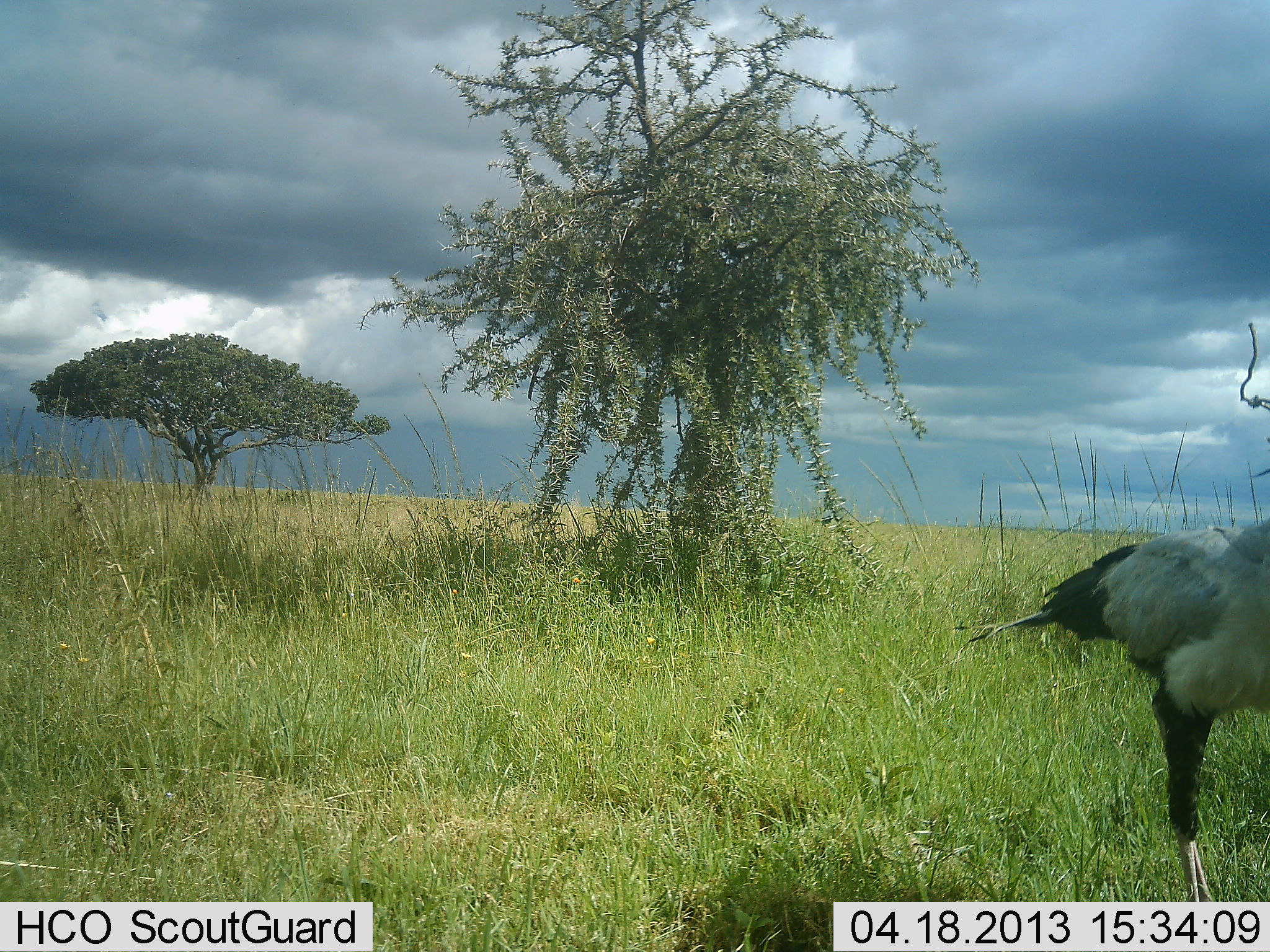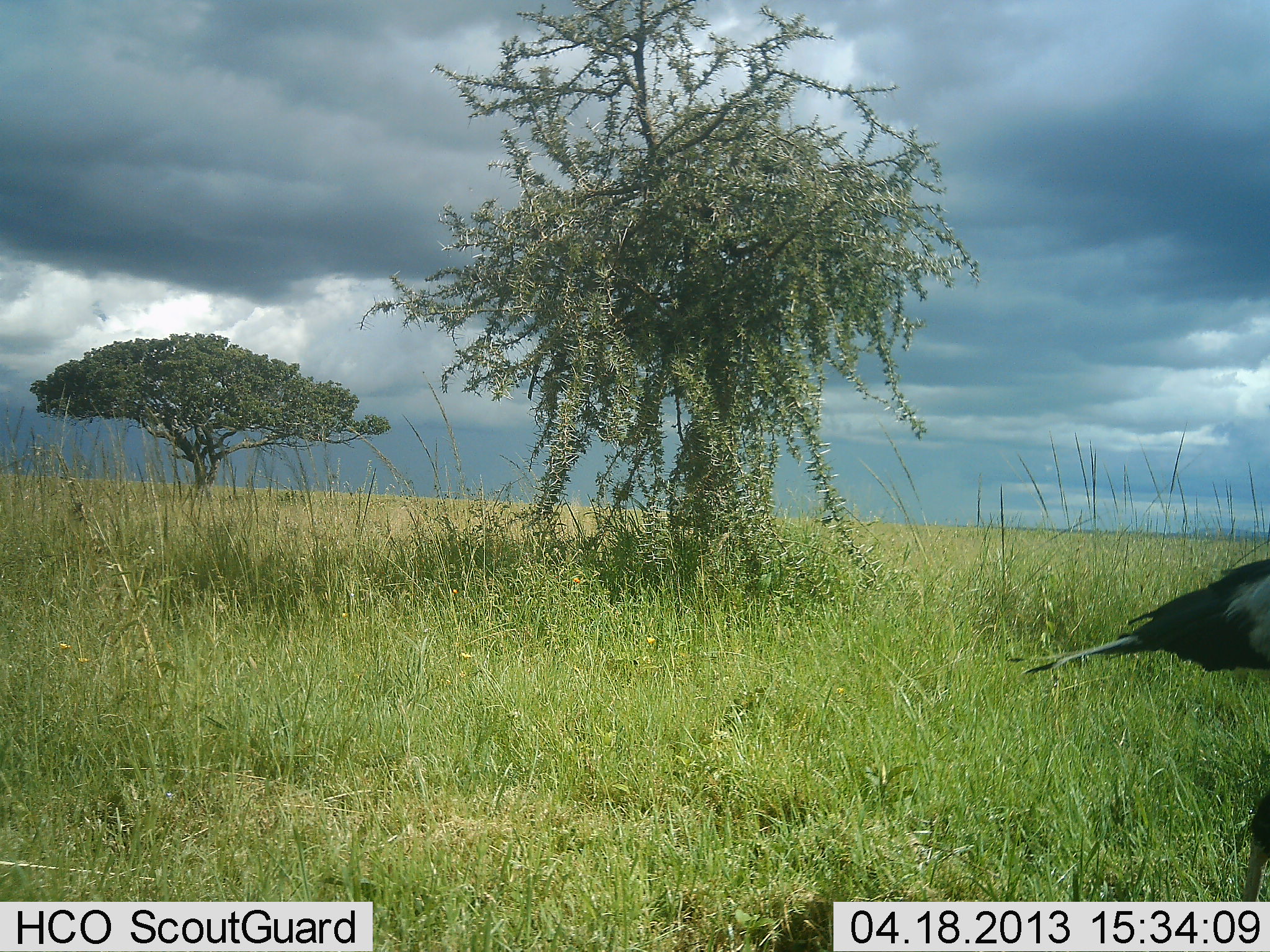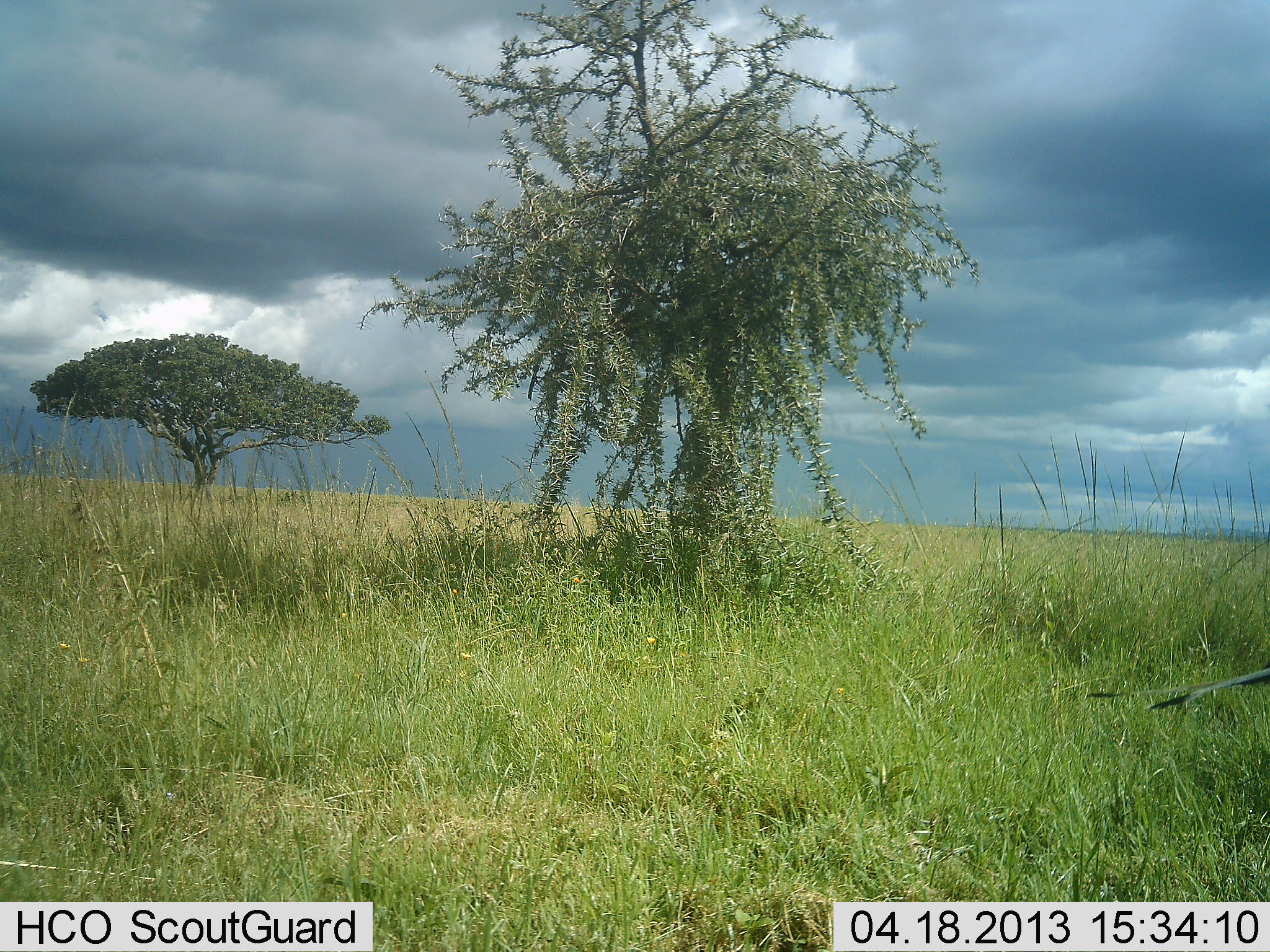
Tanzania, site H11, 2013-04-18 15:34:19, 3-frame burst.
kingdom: Animalia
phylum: Chordata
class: Aves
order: Accipitriformes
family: Sagittariidae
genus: Sagittarius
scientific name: Sagittarius serpentarius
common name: secretary bird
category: secretarybird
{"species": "secretarybird (secretary bird) (Sagittarius serpentarius)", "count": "1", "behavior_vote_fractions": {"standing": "15%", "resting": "0%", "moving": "85%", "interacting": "0%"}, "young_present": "0%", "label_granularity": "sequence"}